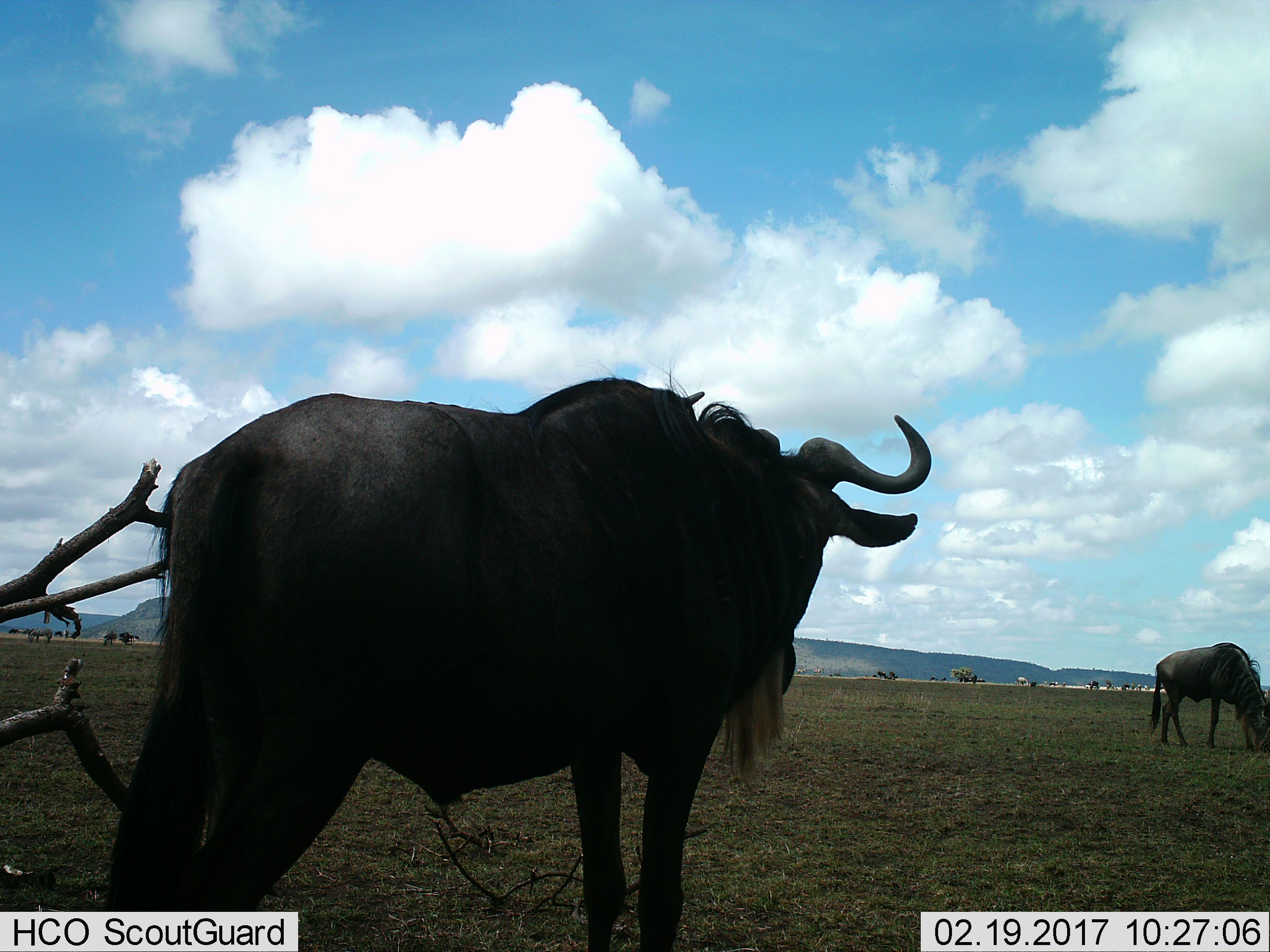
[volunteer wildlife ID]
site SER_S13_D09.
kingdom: Animalia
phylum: Chordata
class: Mammalia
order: Artiodactyla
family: Bovidae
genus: Connochaetes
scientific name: Connochaetes taurinus taurinus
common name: blue wildebeest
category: wildebeestblue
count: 2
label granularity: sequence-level